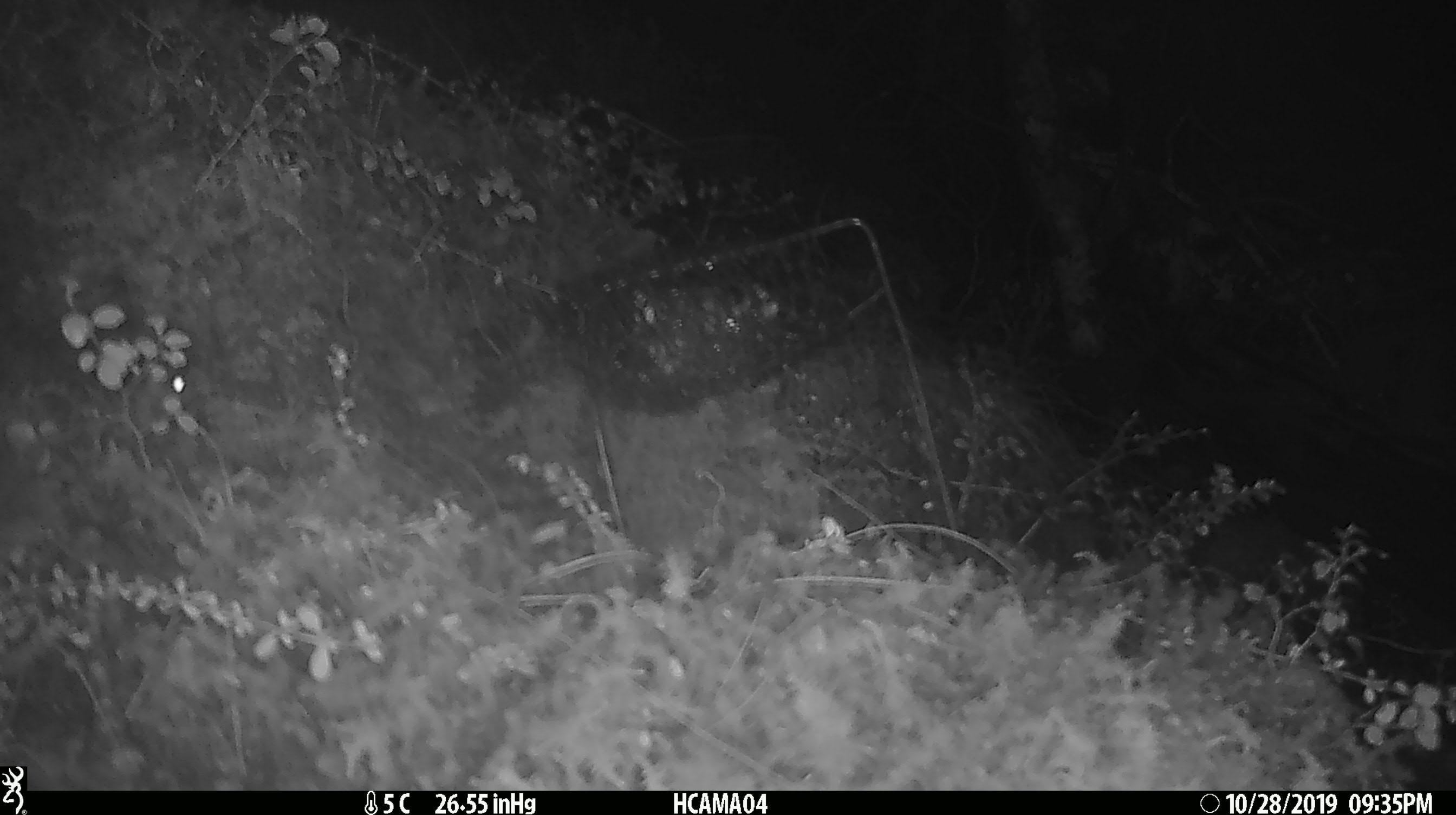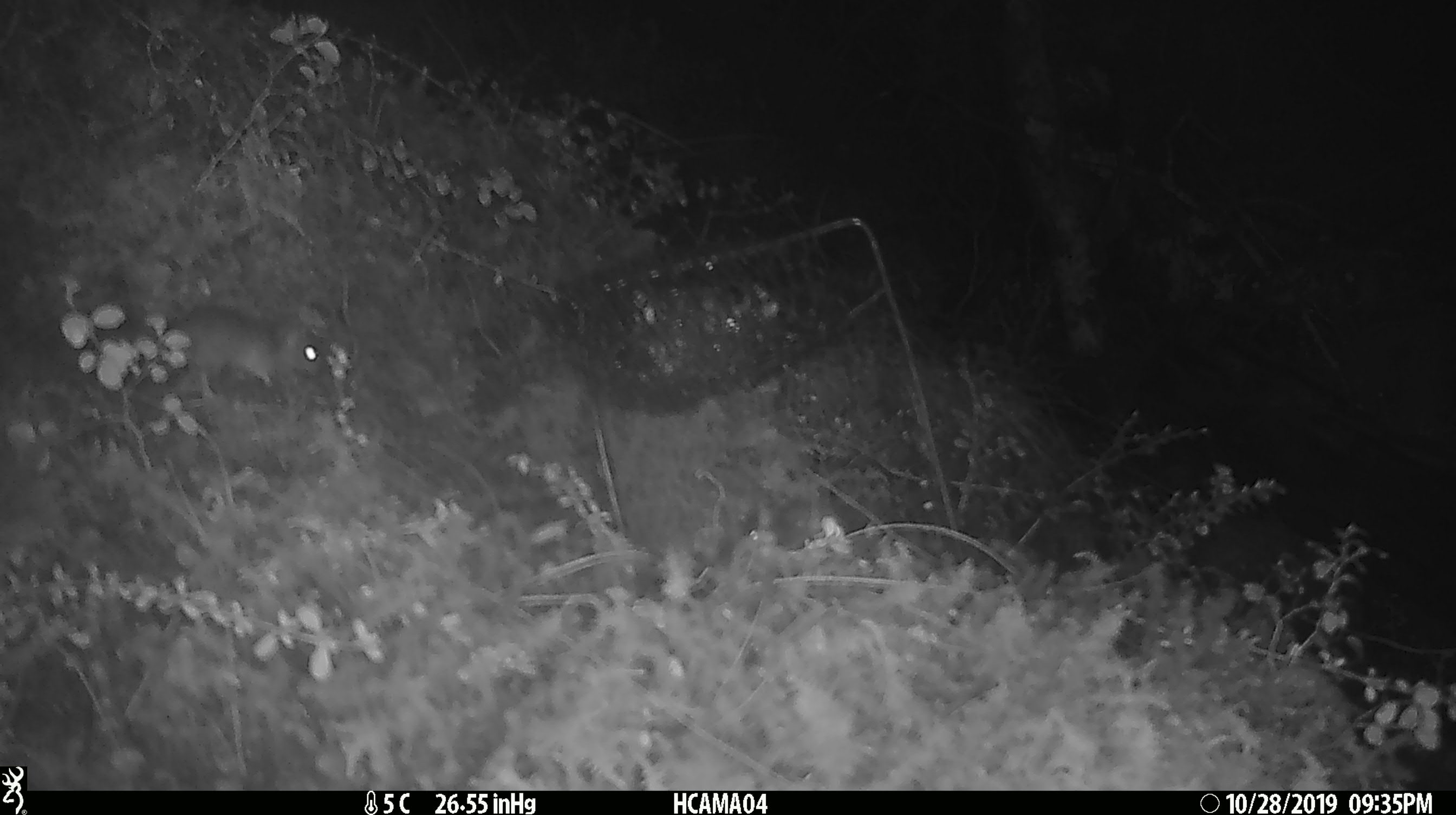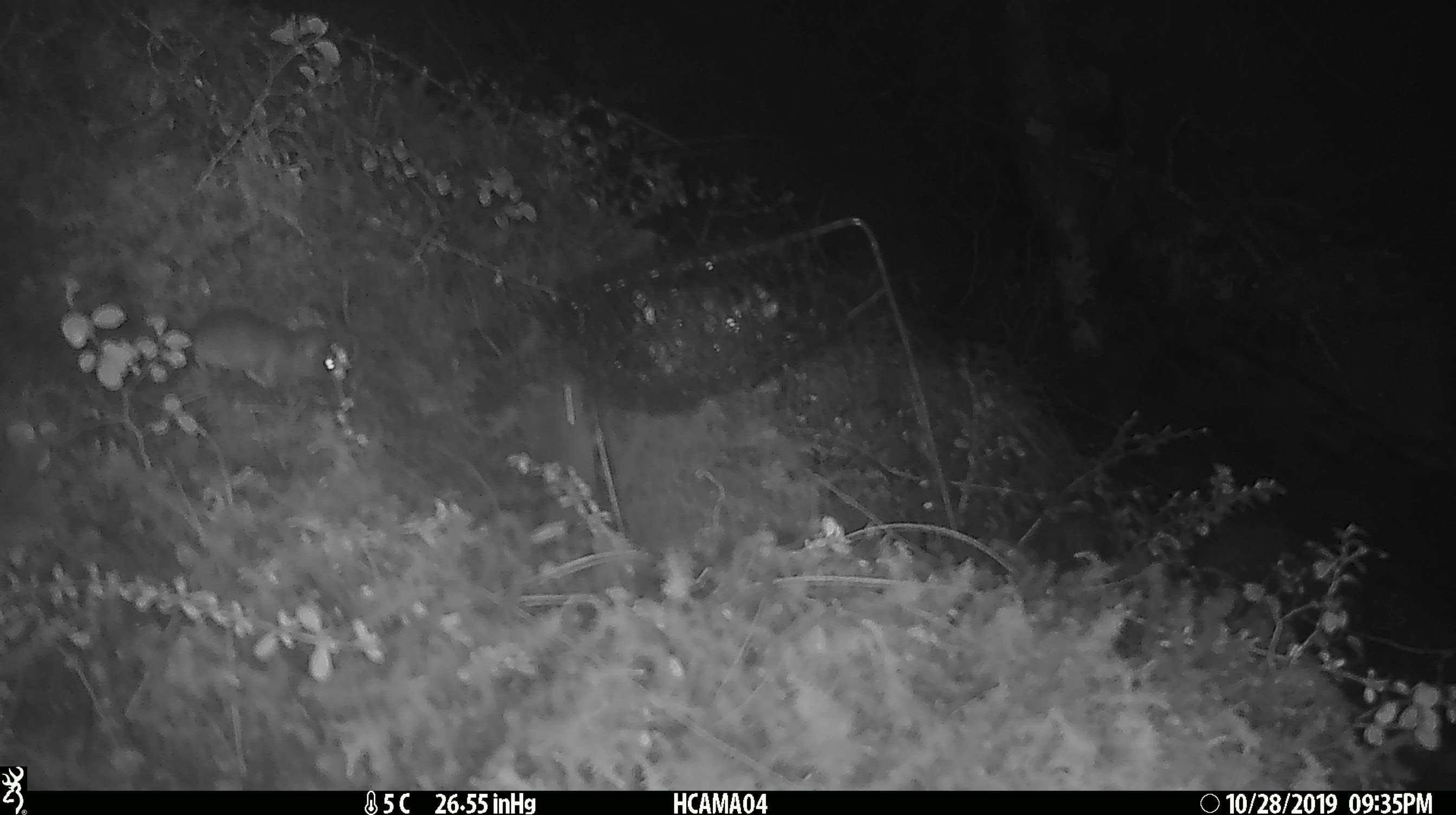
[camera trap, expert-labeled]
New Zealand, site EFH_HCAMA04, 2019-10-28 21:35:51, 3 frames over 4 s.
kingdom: Animalia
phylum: Chordata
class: Mammalia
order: Rodentia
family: Muridae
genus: Mus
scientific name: Mus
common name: mouse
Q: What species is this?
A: Mouse (Mus).